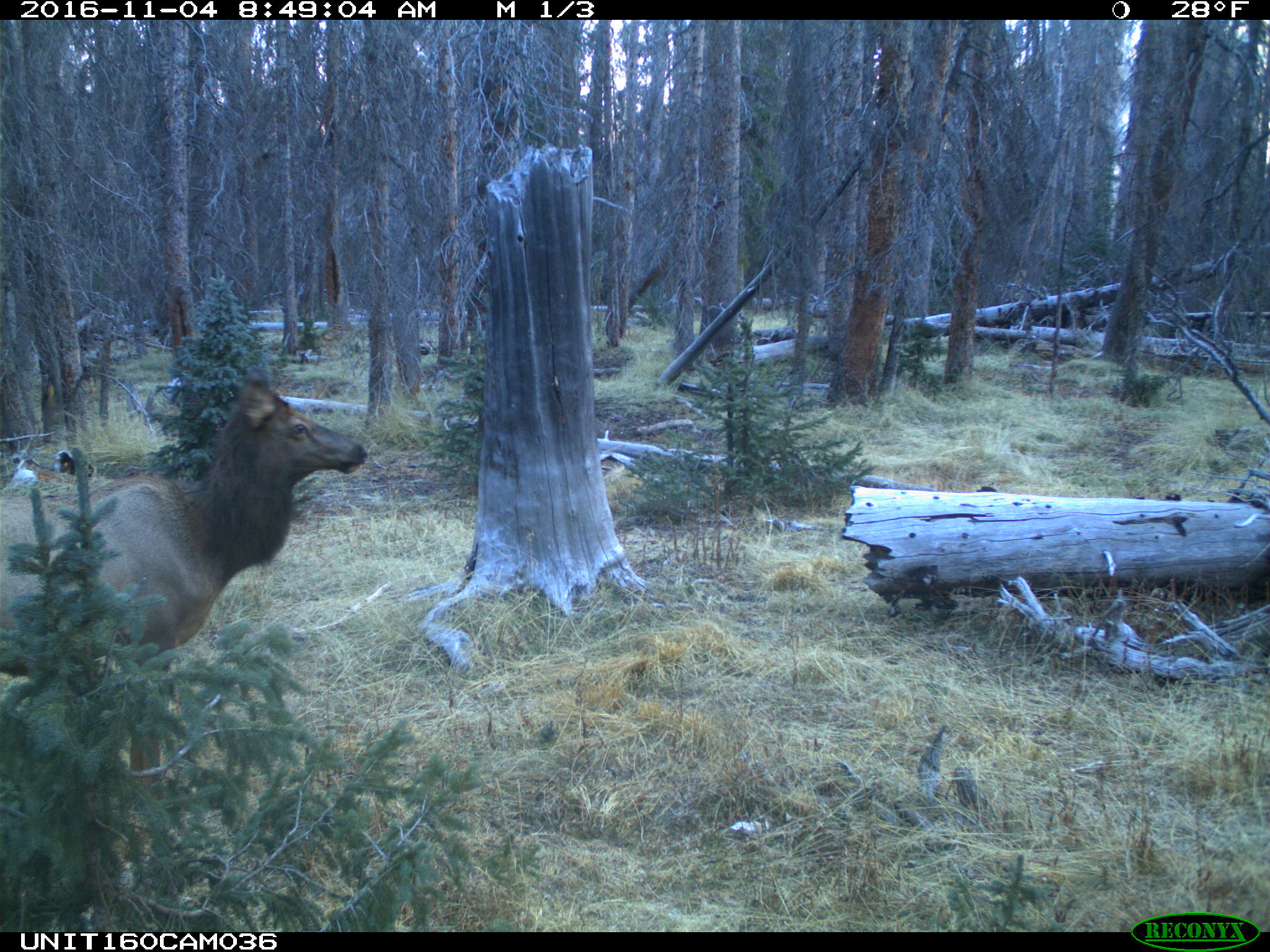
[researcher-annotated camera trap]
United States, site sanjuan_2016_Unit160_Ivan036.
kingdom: Animalia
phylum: Chordata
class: Mammalia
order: Artiodactyla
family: Cervidae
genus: Cervus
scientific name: Cervus elaphus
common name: red deer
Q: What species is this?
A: Cervus elaphus (red deer).